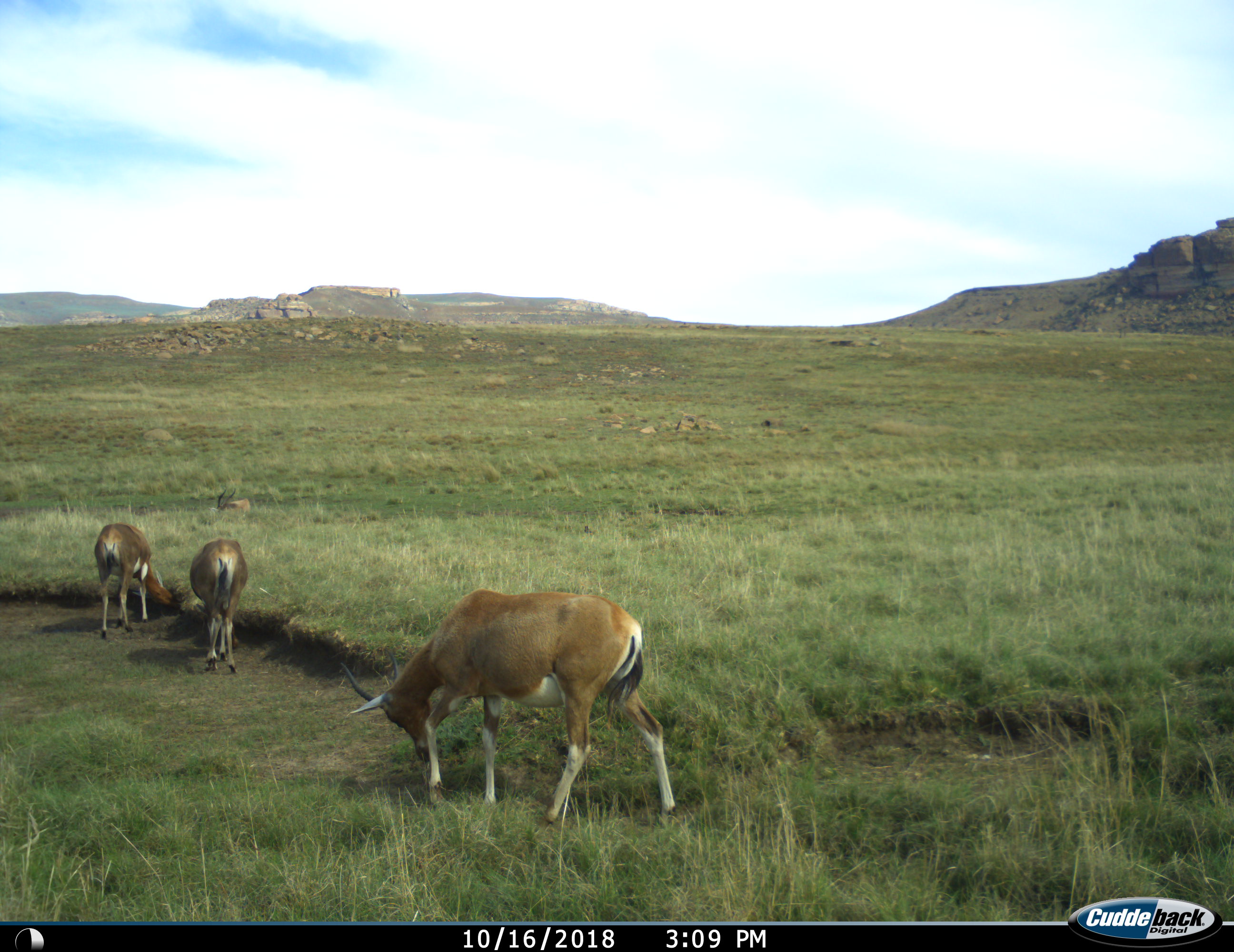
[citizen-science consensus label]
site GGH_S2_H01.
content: unidentified animal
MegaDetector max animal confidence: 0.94